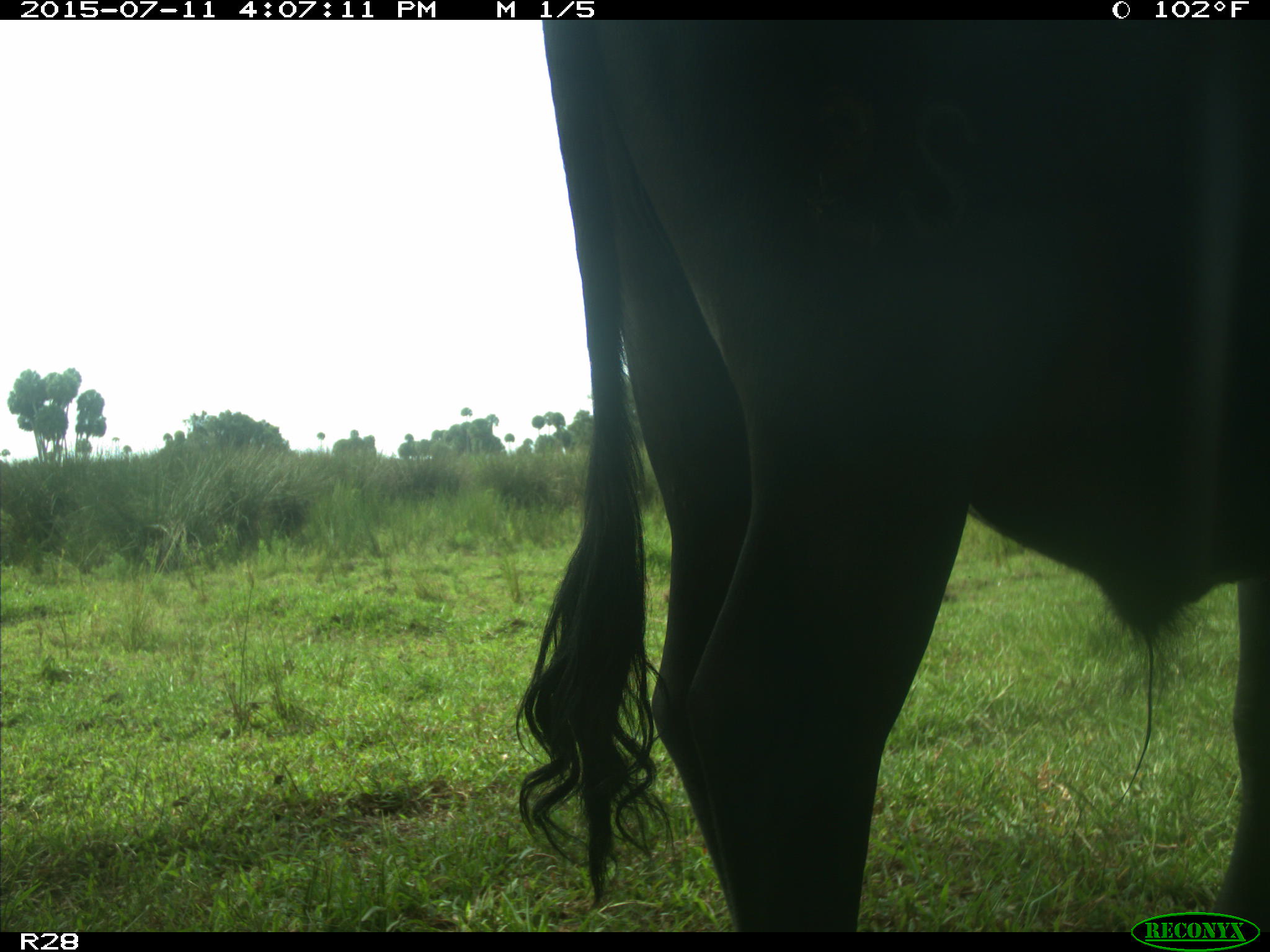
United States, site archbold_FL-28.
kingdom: Animalia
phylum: Chordata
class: Mammalia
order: Artiodactyla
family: Bovidae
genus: Bos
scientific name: Bos taurus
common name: domestic cow